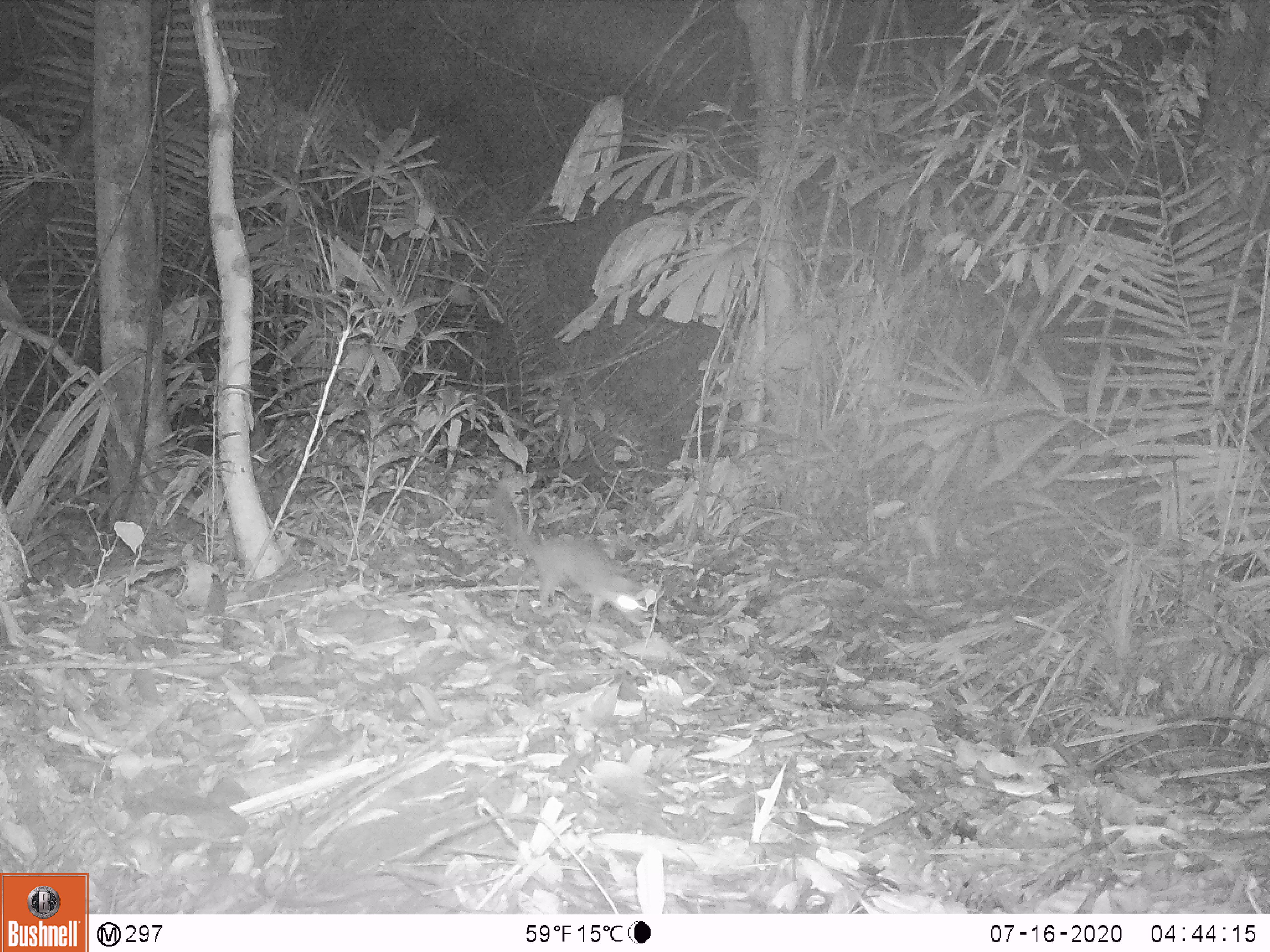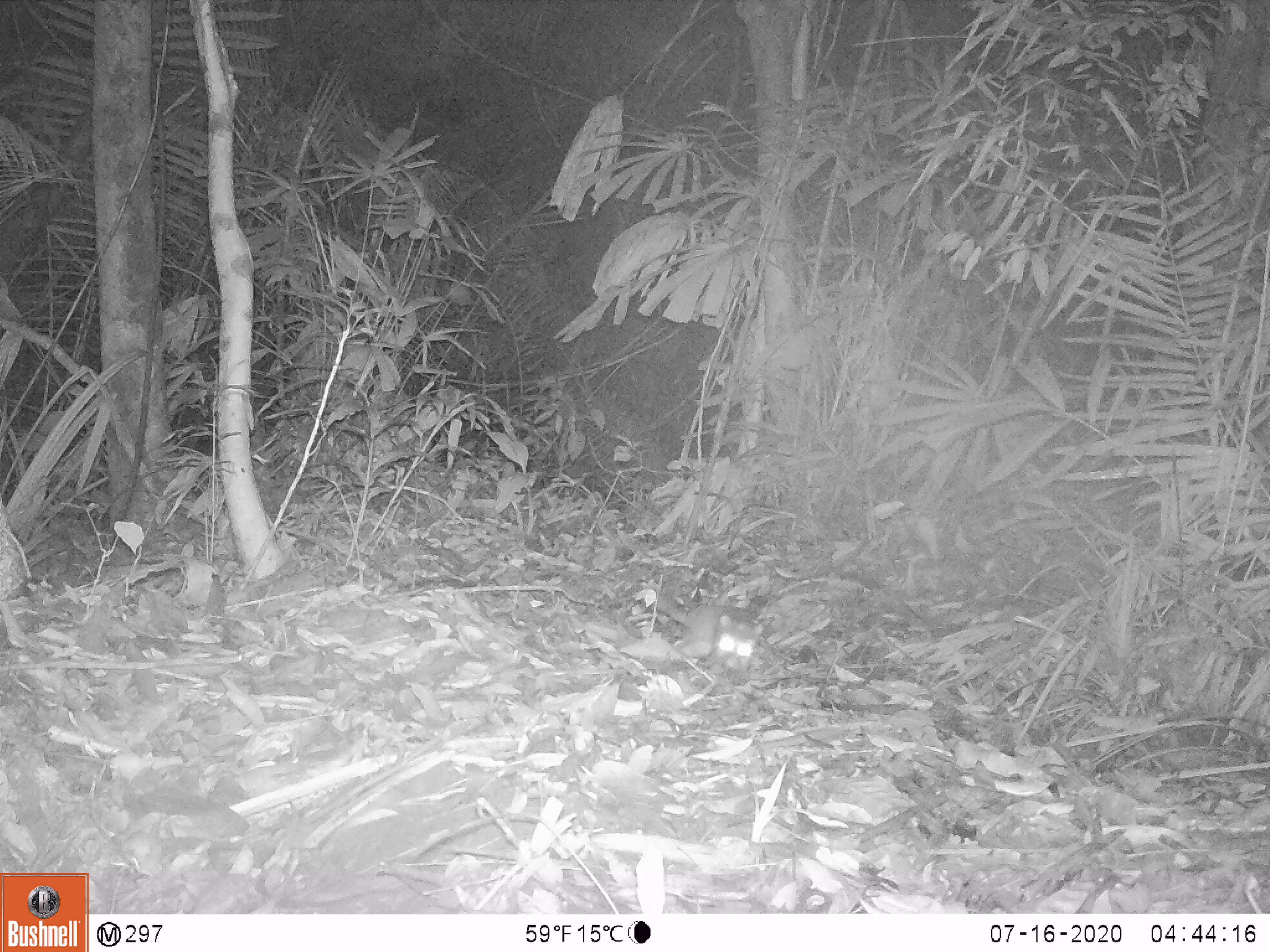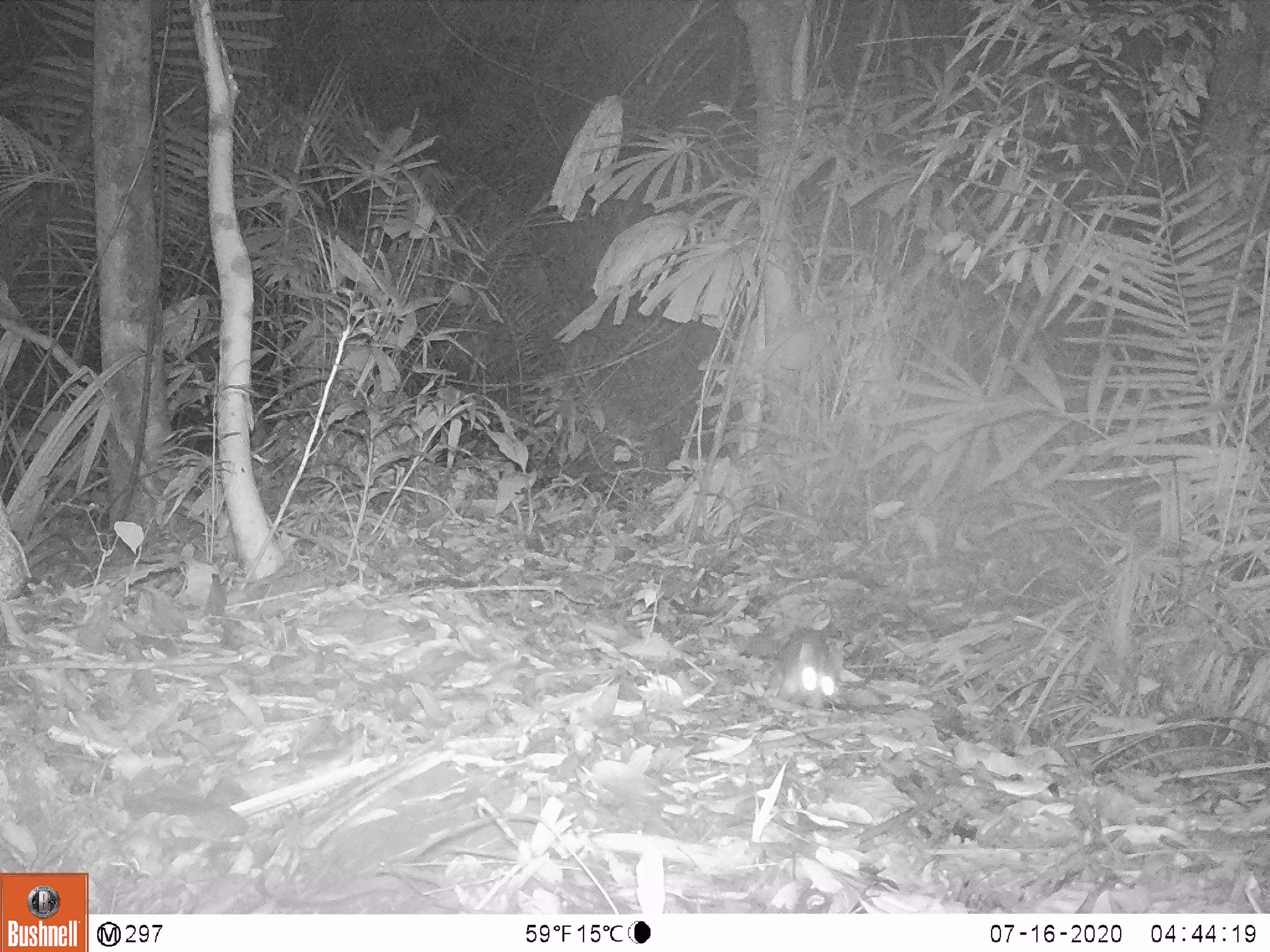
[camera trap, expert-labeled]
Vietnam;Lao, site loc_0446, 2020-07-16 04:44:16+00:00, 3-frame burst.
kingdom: Animalia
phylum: Chordata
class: Mammalia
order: Carnivora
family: Mustelidae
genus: Melogale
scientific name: Melogale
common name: ferret badger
Ferret badger (Melogale). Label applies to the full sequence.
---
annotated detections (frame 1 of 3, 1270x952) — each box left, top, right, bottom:
ferret badger: 489, 474, 647, 628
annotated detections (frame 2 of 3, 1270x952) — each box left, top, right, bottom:
ferret badger: 656, 596, 767, 668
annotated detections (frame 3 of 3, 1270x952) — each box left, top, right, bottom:
ferret badger: 765, 627, 837, 710